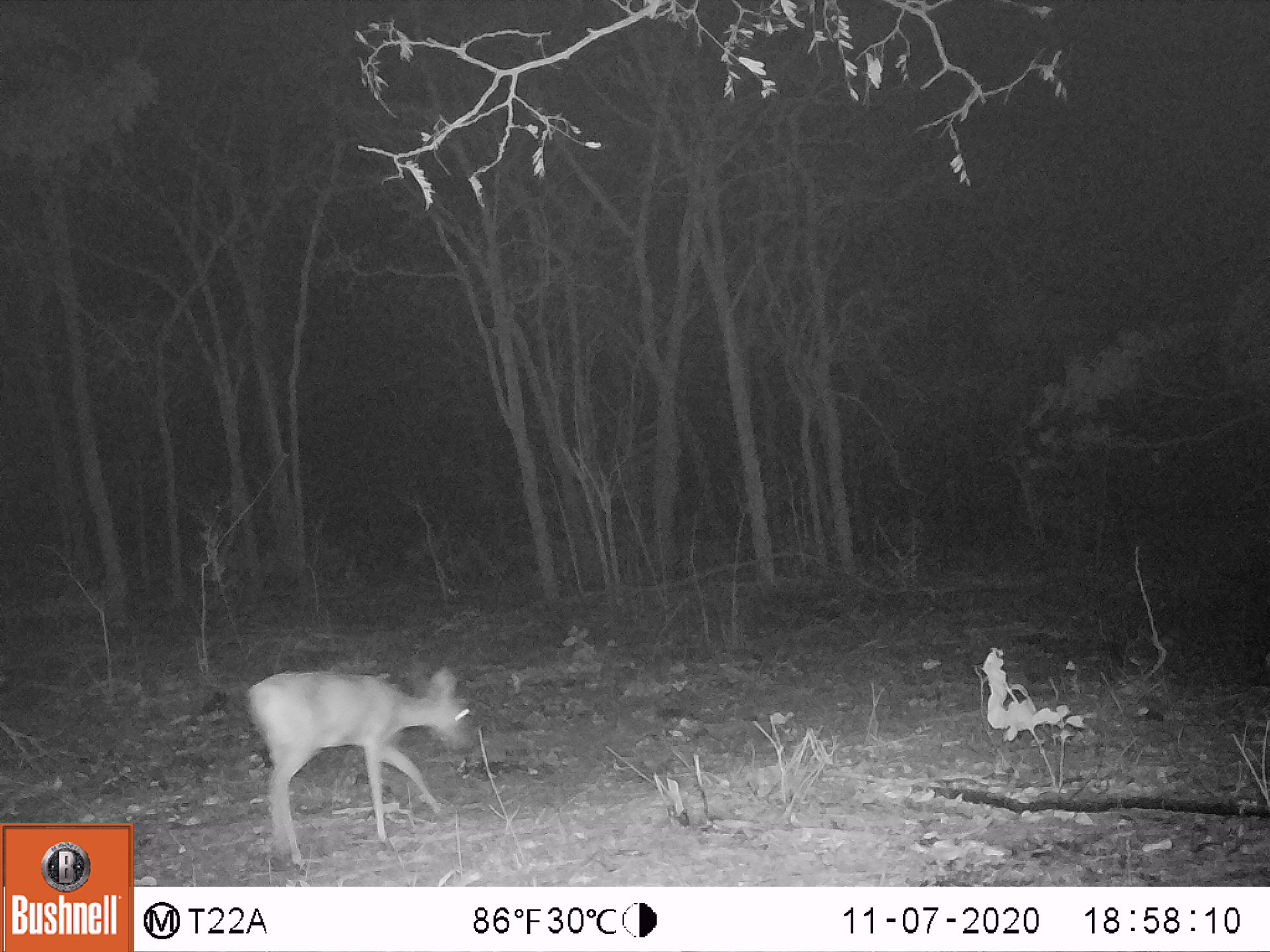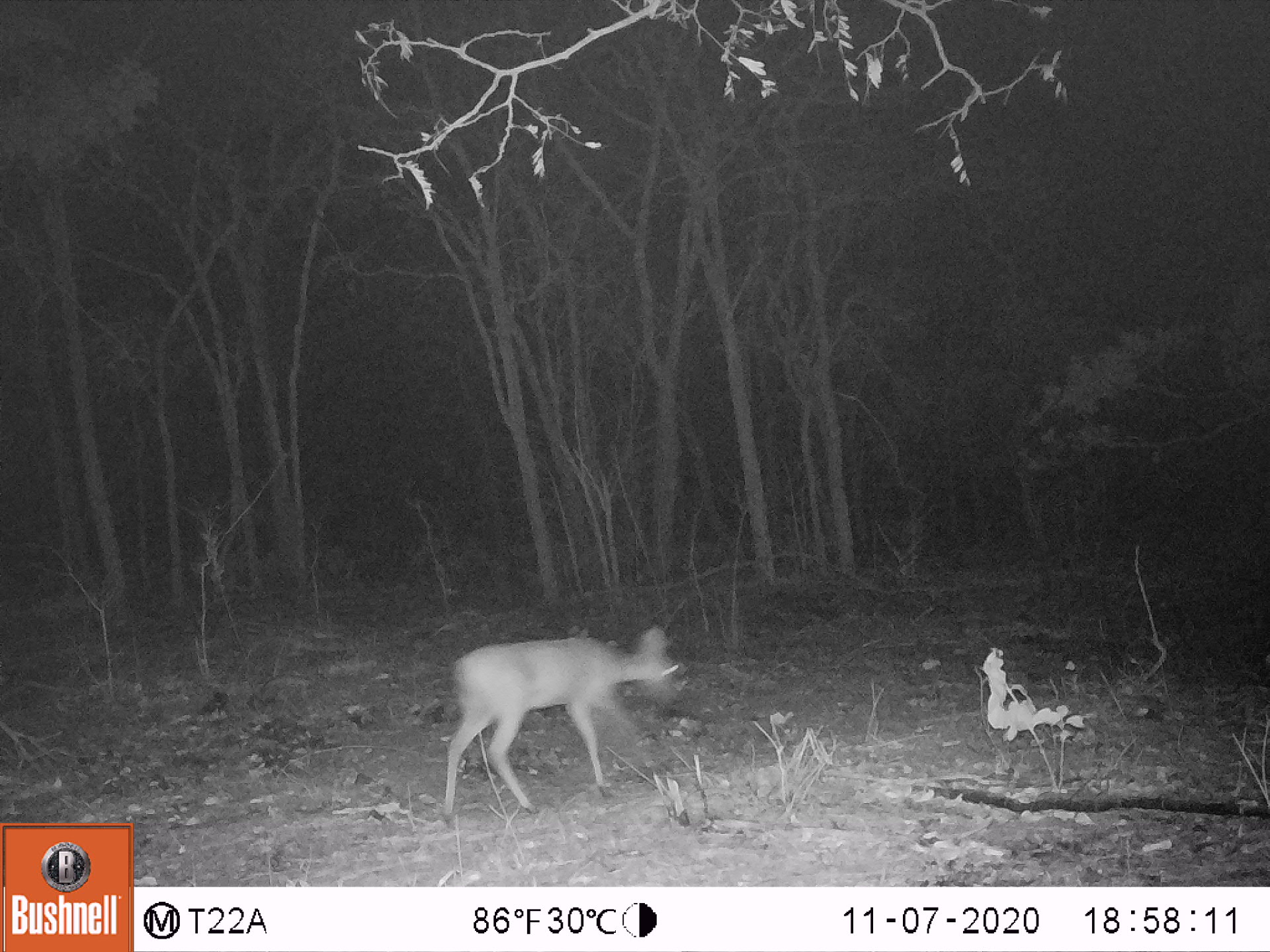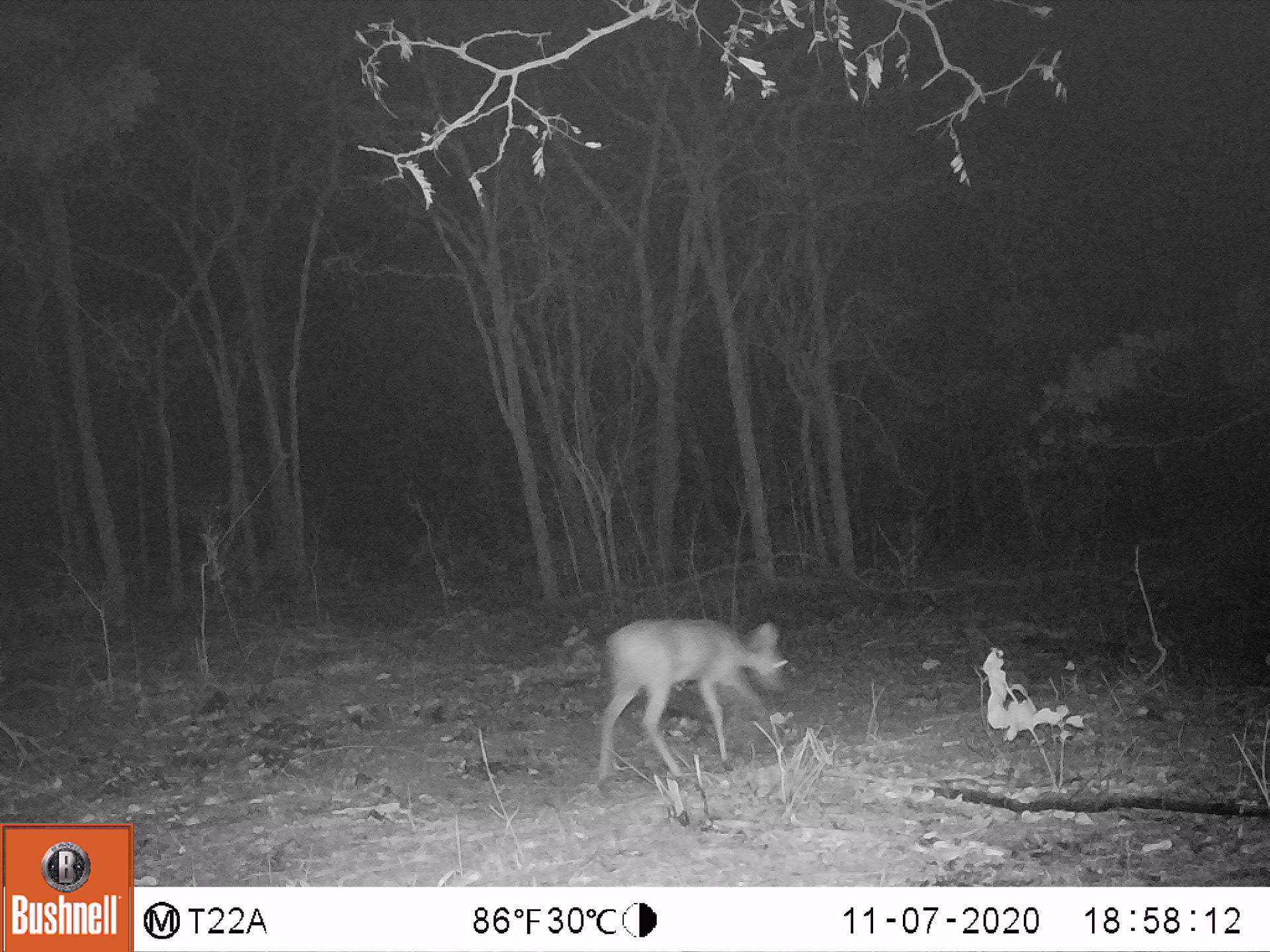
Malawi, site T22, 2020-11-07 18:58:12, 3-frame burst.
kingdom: Animalia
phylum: Chordata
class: Mammalia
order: Artiodactyla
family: Bovidae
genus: Sylvicapra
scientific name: Sylvicapra grimmia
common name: common duiker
Common duiker (Sylvicapra grimmia), count 1.